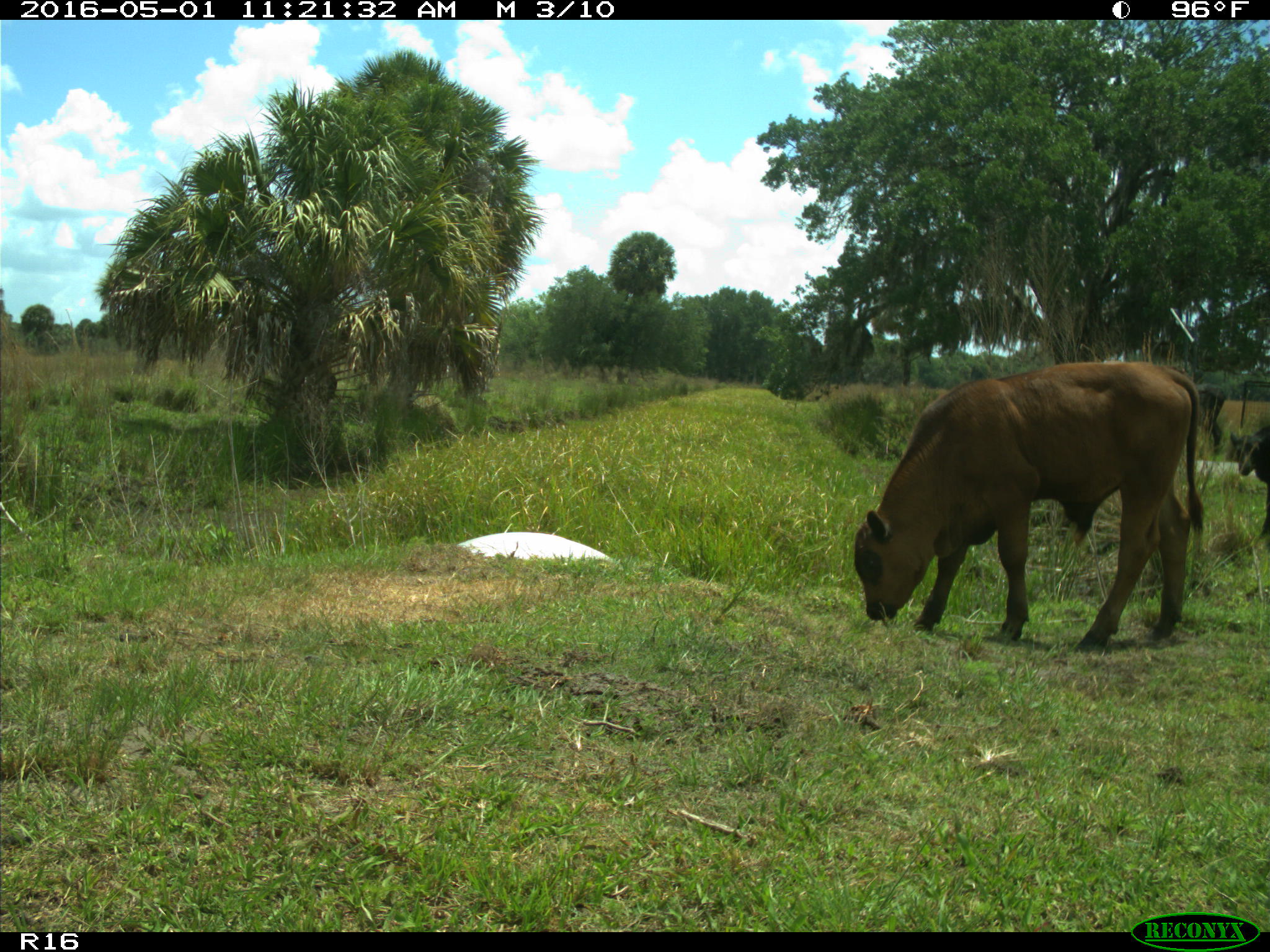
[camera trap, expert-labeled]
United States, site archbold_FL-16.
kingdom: Animalia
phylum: Chordata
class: Mammalia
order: Artiodactyla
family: Bovidae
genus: Bos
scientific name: Bos taurus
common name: domestic cow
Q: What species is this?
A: Bos taurus (domestic cow).